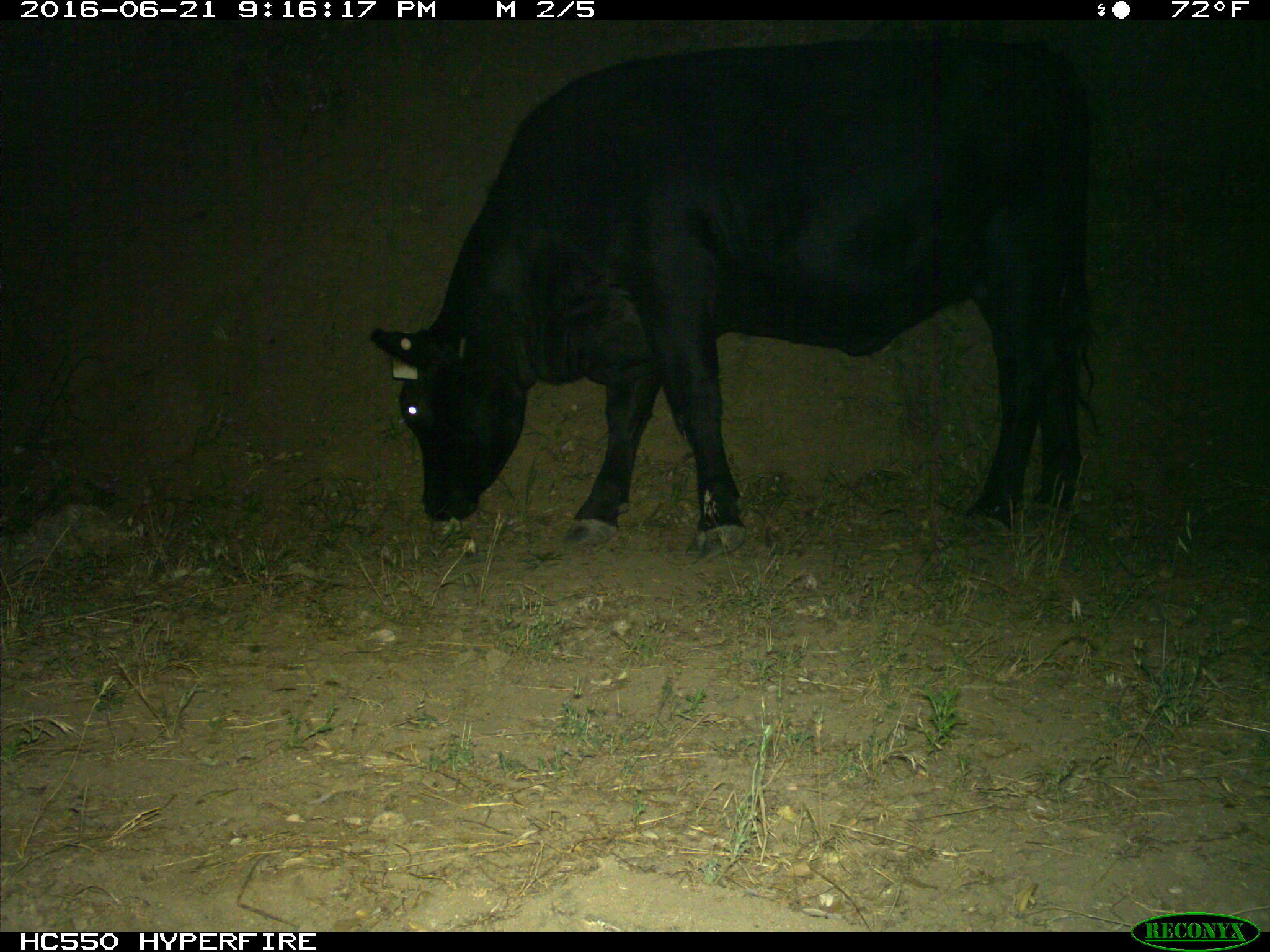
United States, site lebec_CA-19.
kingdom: Animalia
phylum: Chordata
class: Mammalia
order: Artiodactyla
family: Bovidae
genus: Bos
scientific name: Bos taurus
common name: domestic cow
Bos taurus (domestic cow).